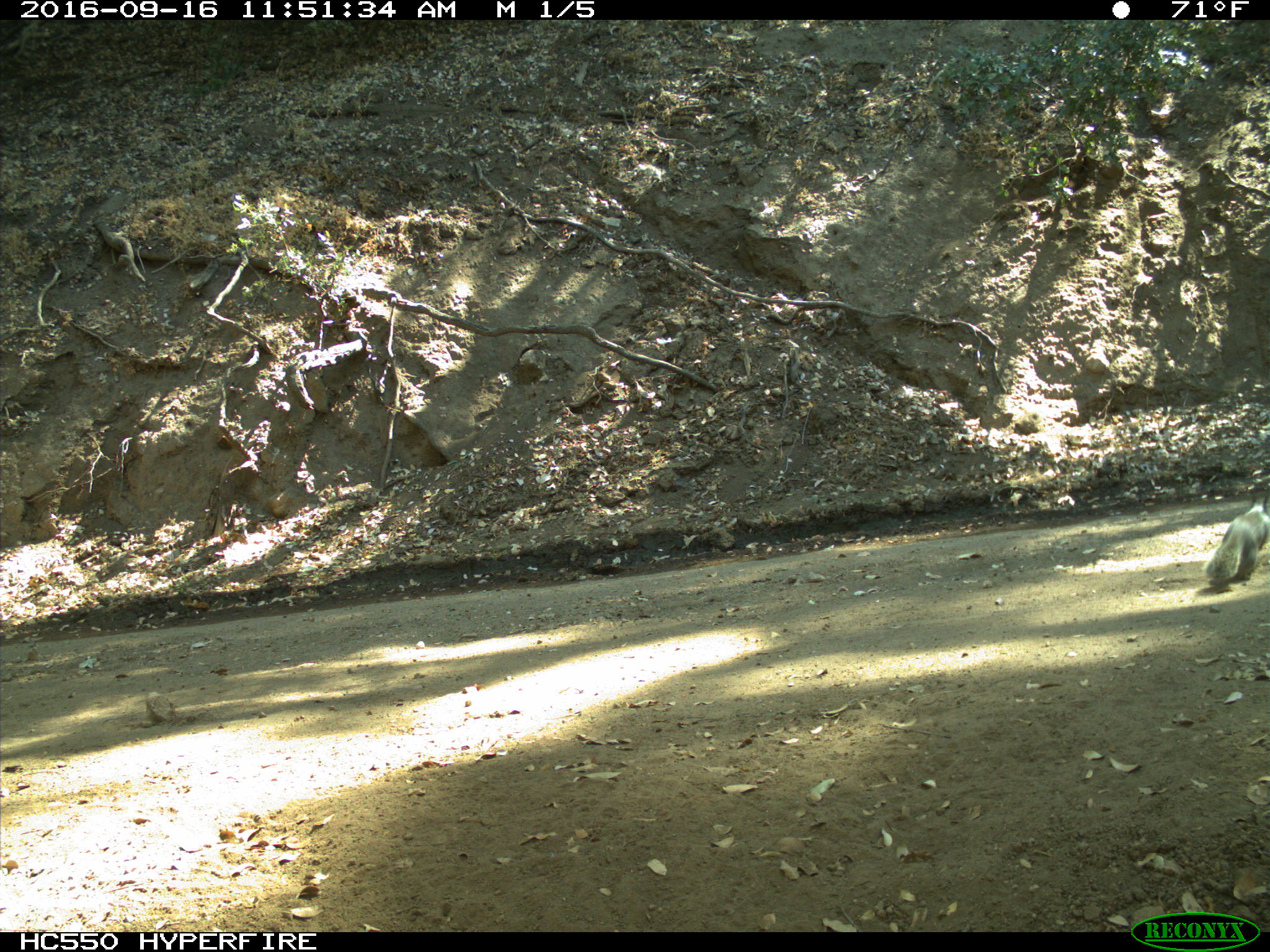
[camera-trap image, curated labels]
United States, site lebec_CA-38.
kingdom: Animalia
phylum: Chordata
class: Mammalia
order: Rodentia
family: Sciuridae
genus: Sciurus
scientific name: Sciurus carolinensis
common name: eastern gray squirrel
Sciurus carolinensis (eastern gray squirrel).